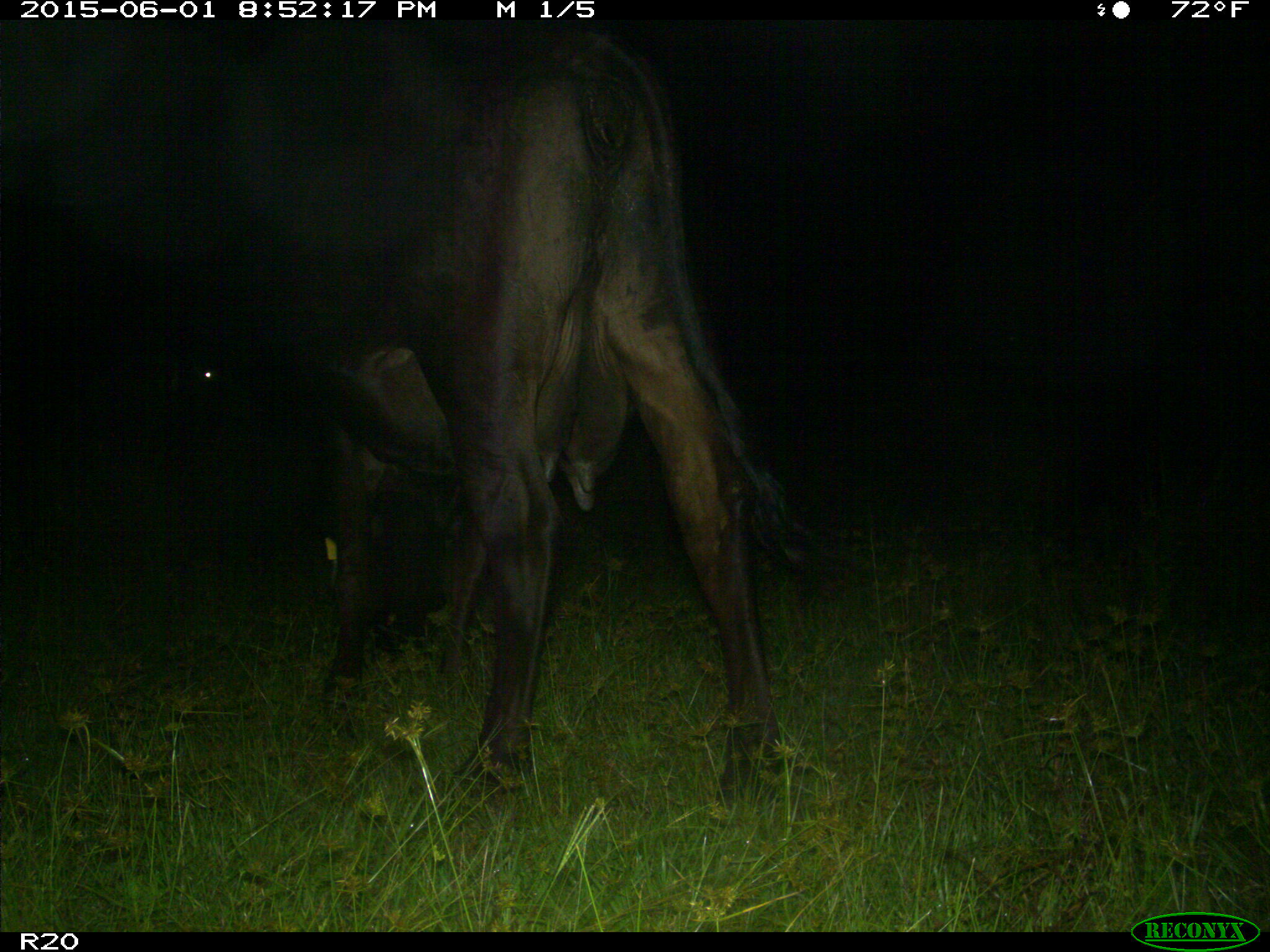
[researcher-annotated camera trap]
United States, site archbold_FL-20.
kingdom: Animalia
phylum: Chordata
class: Mammalia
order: Artiodactyla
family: Bovidae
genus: Bos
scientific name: Bos taurus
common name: domestic cow